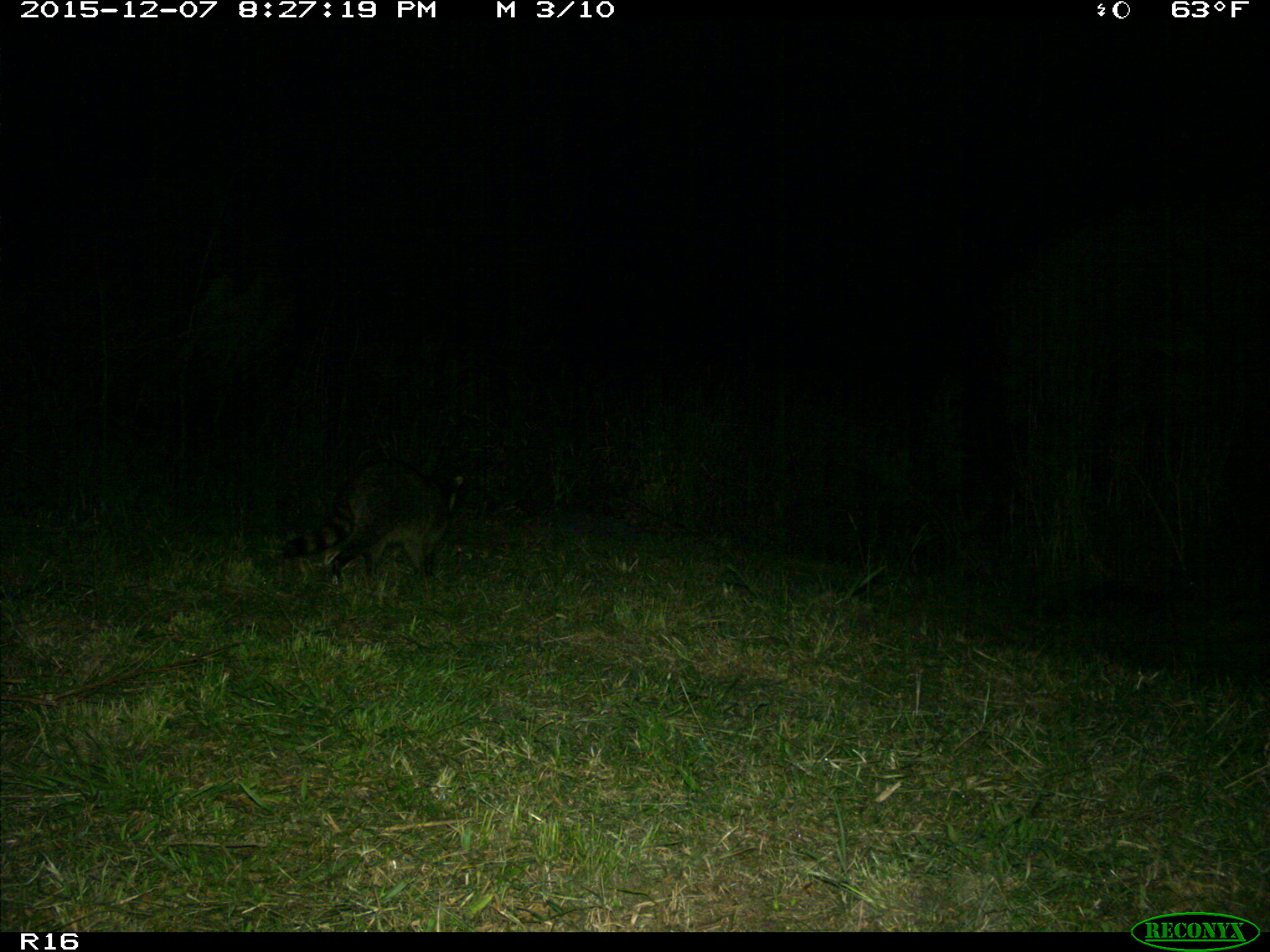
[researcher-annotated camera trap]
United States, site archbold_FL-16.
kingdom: Animalia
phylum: Chordata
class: Mammalia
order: Carnivora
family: Procyonidae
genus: Procyon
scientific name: Procyon lotor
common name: common raccoon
Procyon lotor (common raccoon).